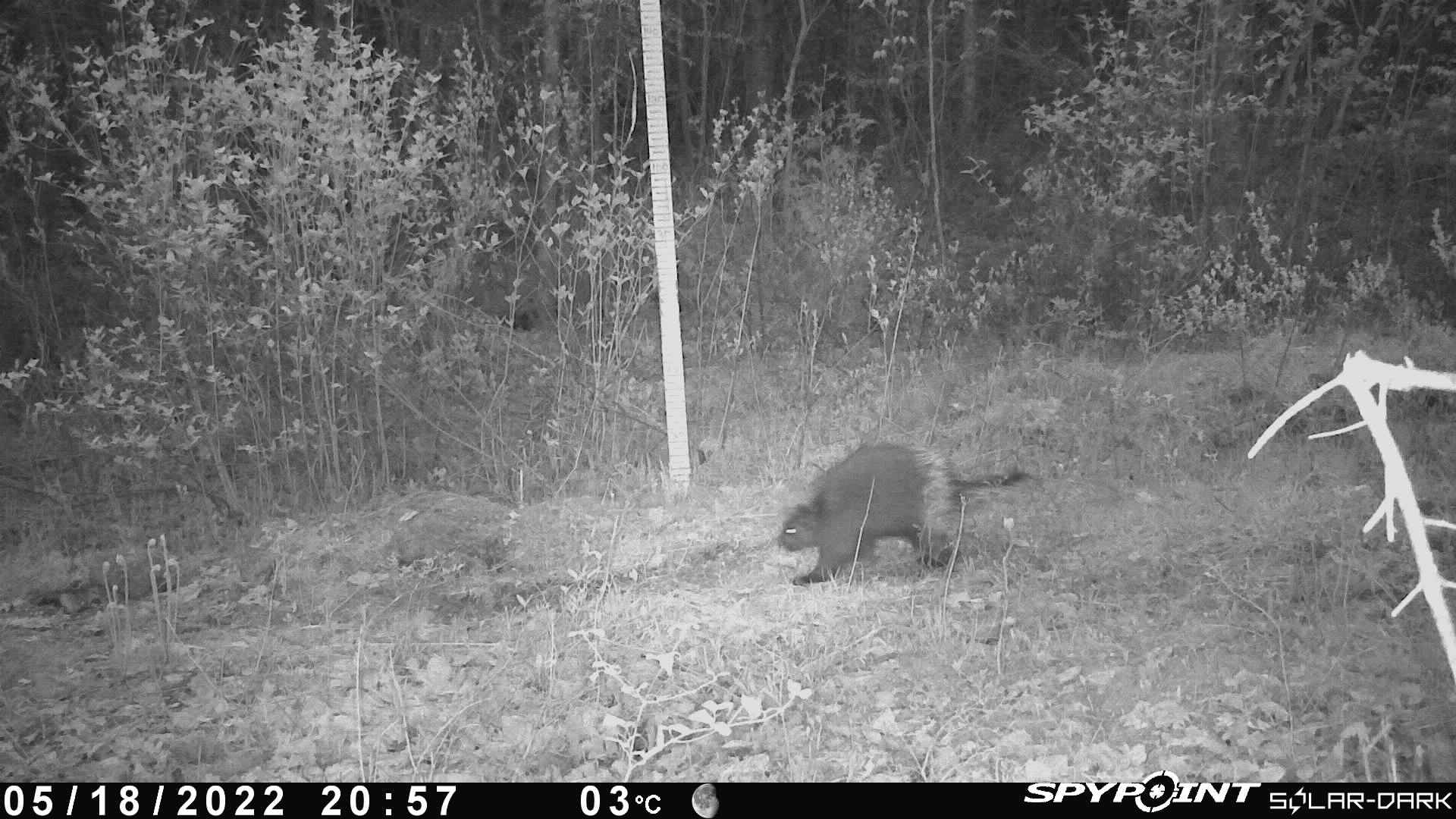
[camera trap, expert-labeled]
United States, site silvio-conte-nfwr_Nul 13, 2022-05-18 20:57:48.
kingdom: Animalia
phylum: Chordata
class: Mammalia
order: Rodentia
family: Erethizontidae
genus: Erethizon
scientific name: Erethizon dorsatum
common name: porcupine